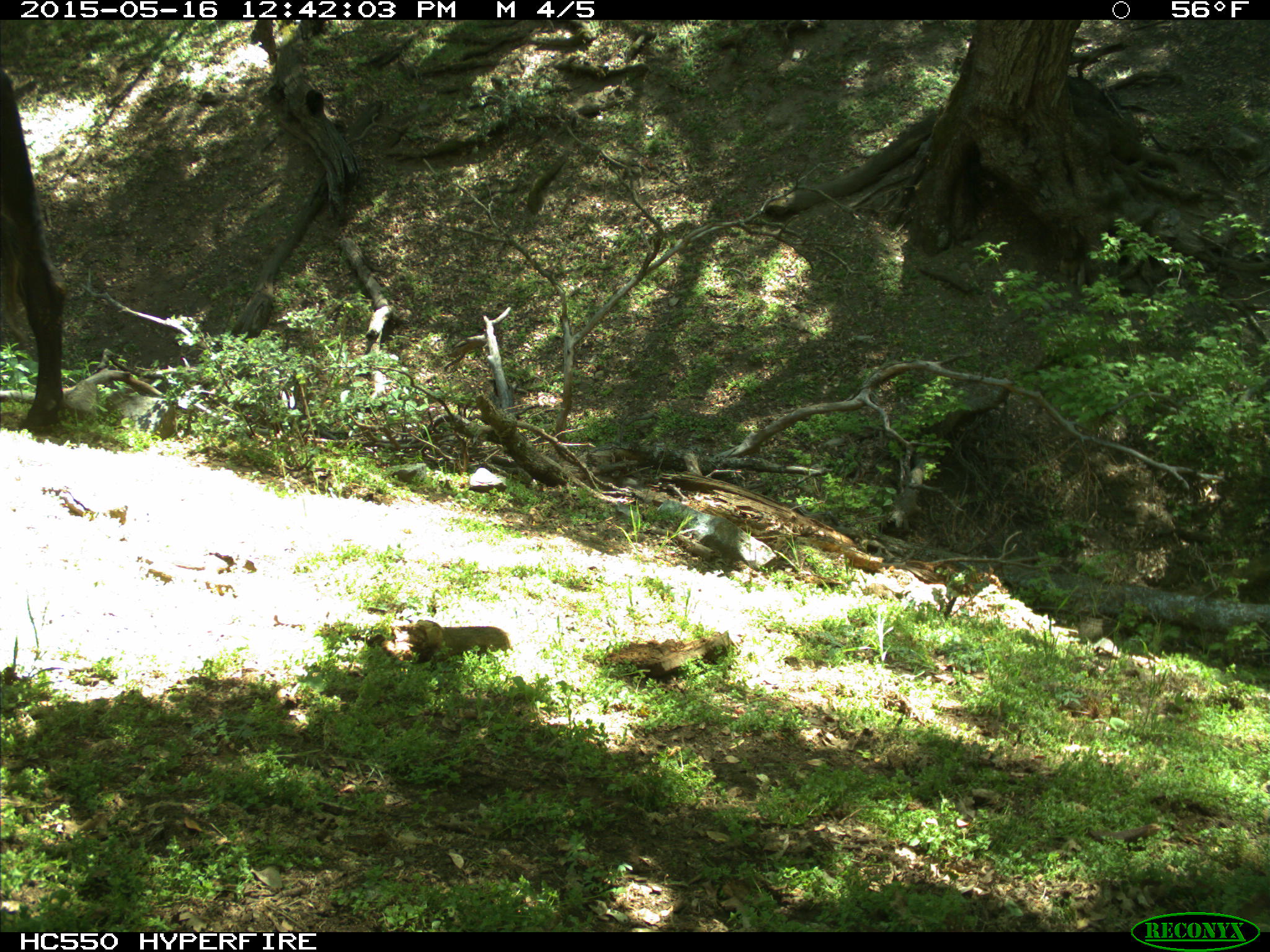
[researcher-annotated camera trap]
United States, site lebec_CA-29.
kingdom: Animalia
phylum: Chordata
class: Mammalia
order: Artiodactyla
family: Bovidae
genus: Bos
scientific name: Bos taurus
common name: domestic cow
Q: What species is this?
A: Bos taurus (domestic cow).